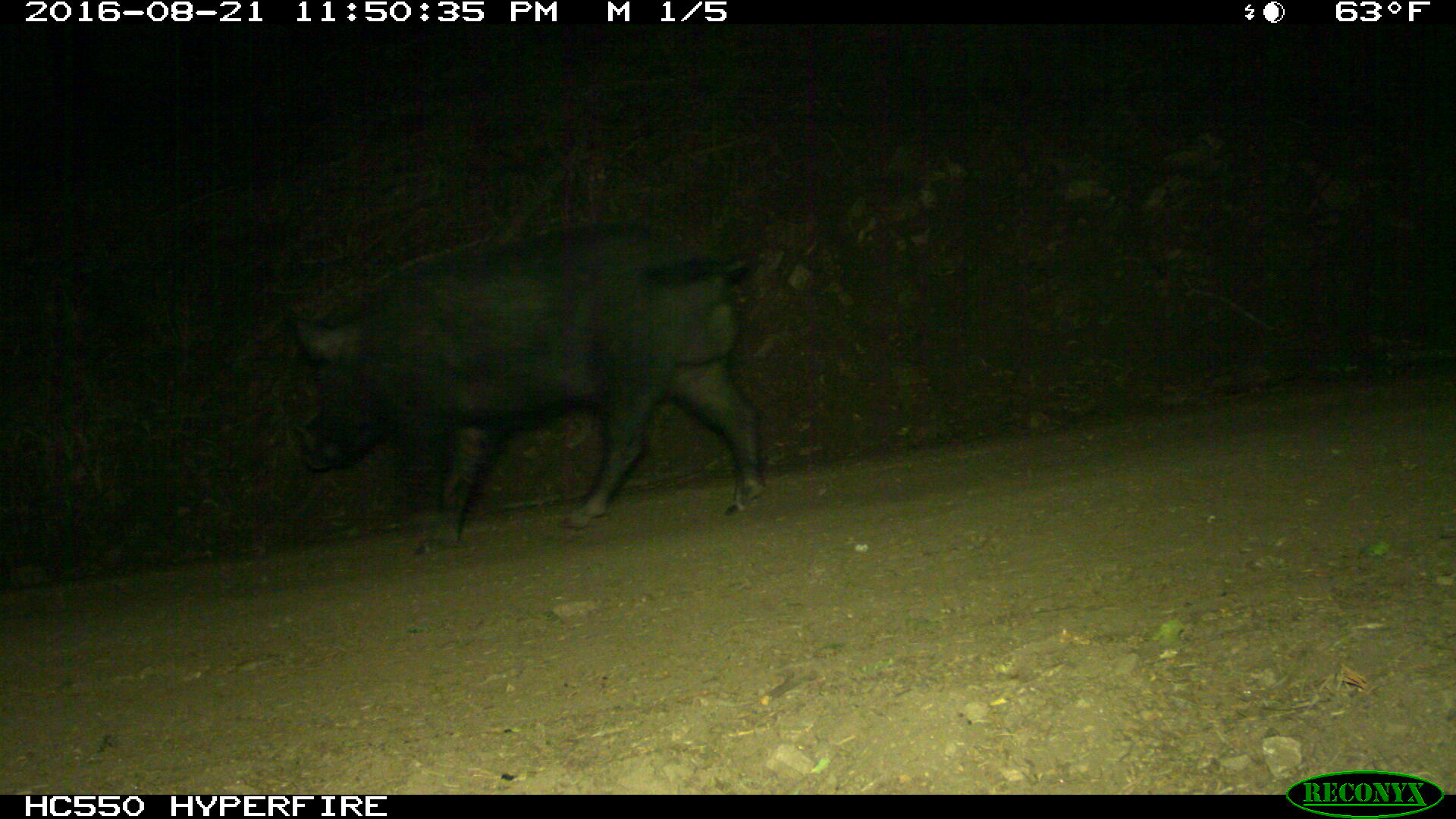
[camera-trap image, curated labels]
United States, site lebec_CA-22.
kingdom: Animalia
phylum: Chordata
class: Mammalia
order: Artiodactyla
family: Suidae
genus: Sus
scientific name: Sus scrofa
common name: wild boar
Sus scrofa (wild boar).